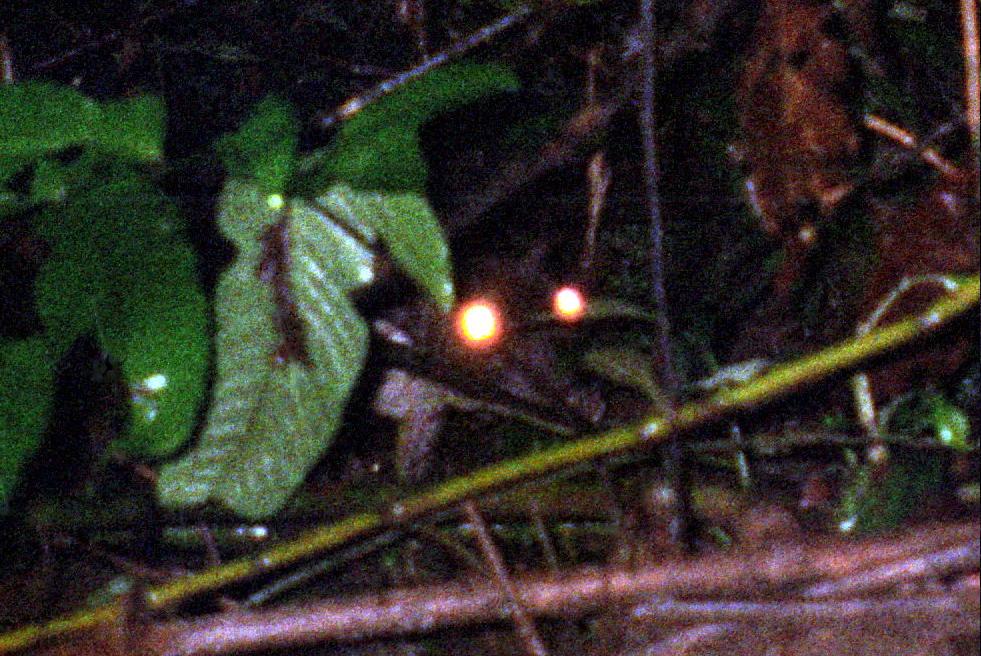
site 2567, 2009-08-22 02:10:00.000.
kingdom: Animalia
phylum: Chordata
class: Mammalia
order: Rodentia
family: Cuniculidae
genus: Cuniculus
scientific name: Cuniculus paca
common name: spotted paca